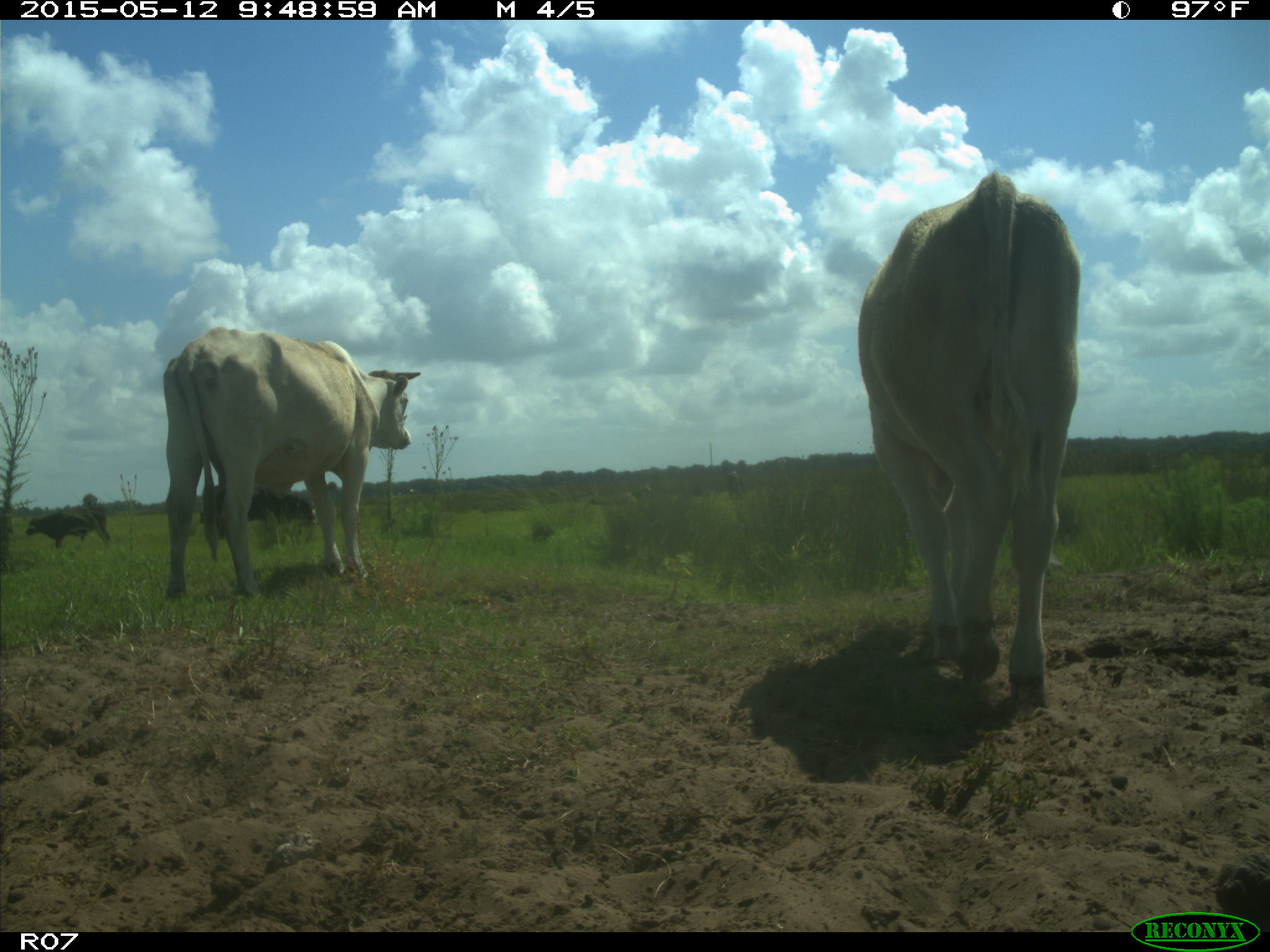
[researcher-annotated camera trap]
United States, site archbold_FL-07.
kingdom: Animalia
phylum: Chordata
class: Mammalia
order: Artiodactyla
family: Bovidae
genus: Bos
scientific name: Bos taurus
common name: domestic cow